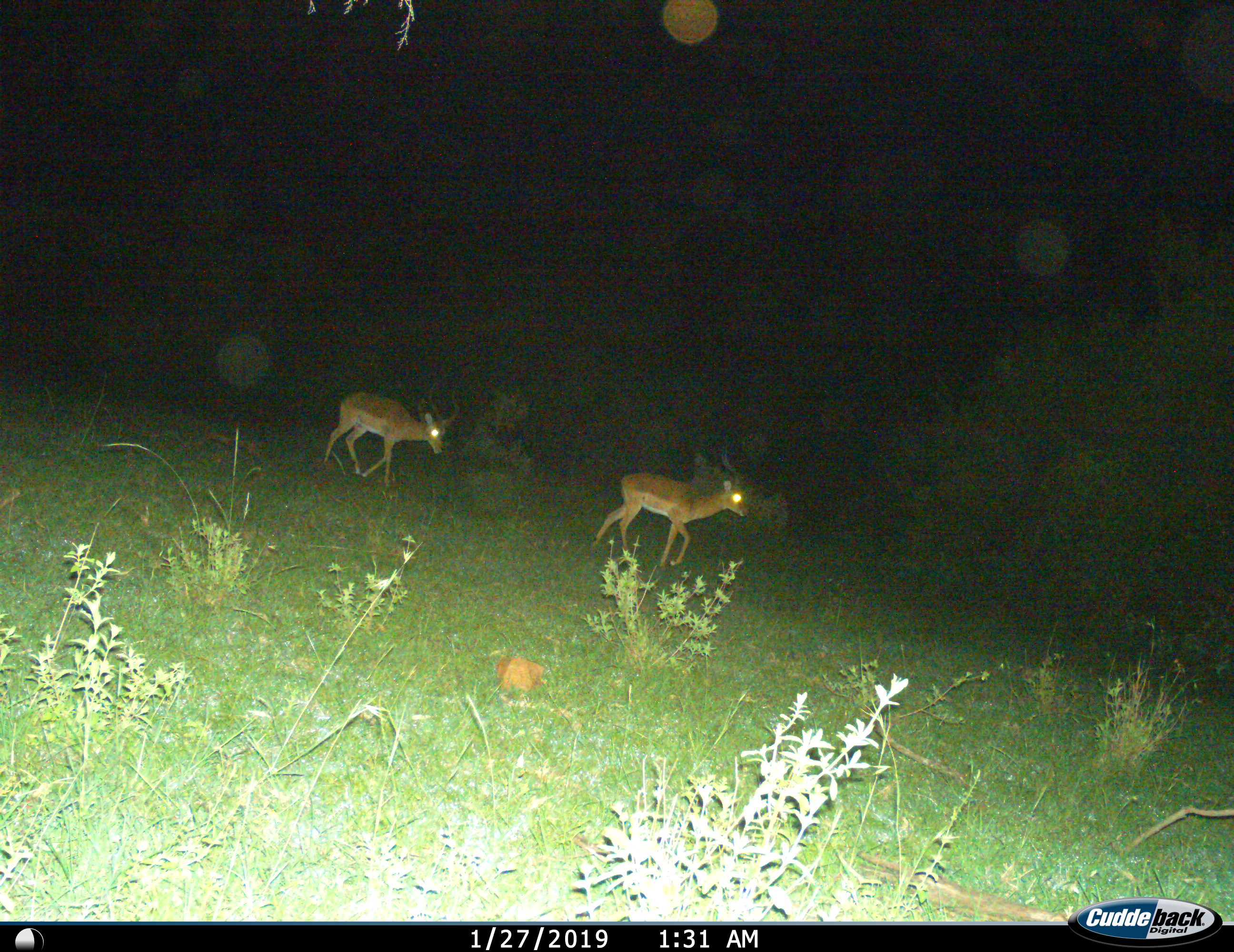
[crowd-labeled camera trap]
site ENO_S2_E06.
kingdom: Animalia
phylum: Chordata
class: Mammalia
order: Artiodactyla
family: Bovidae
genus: Aepyceros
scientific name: Aepyceros melampus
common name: impala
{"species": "impala (Aepyceros melampus)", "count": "2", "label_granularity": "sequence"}